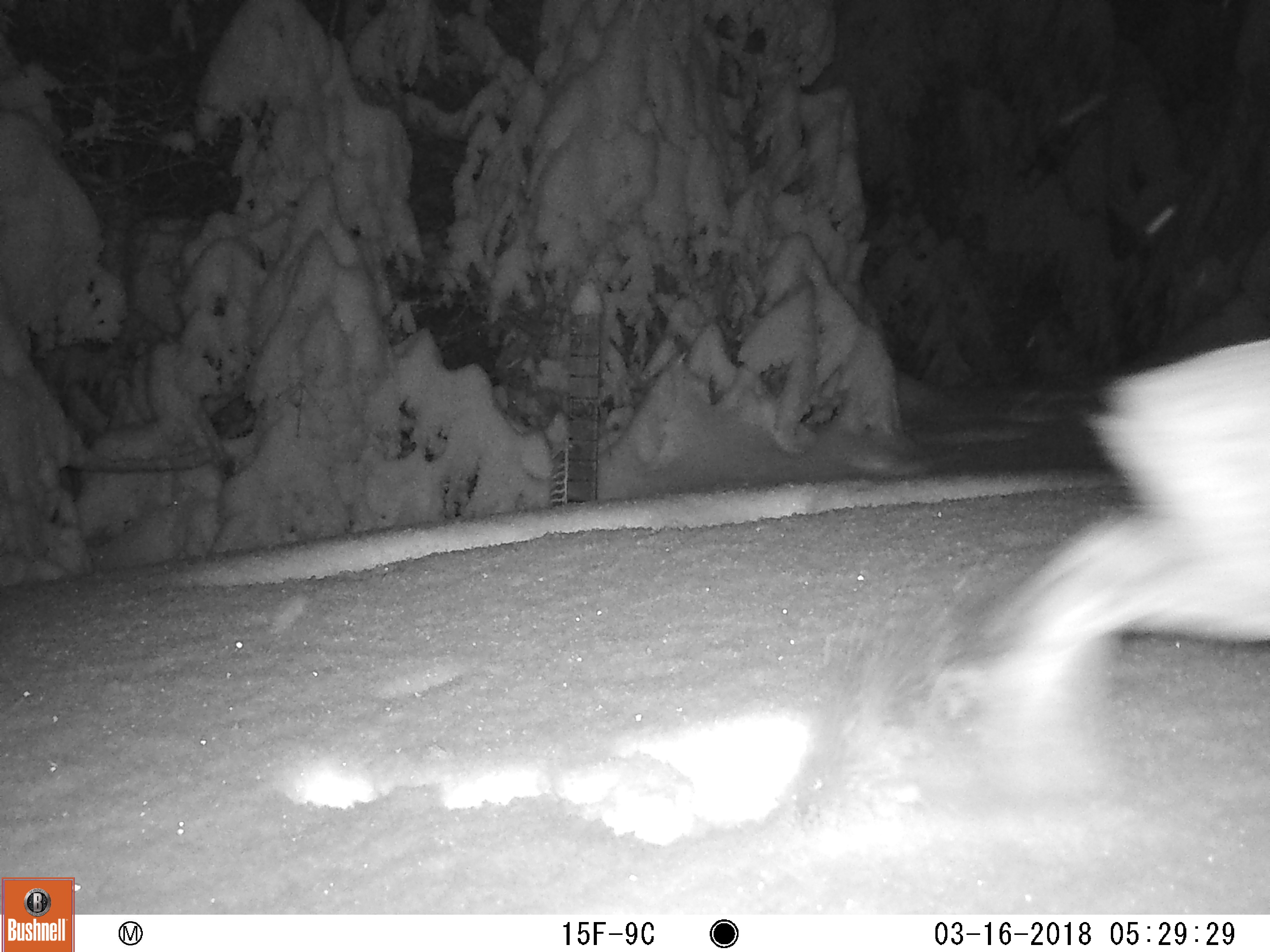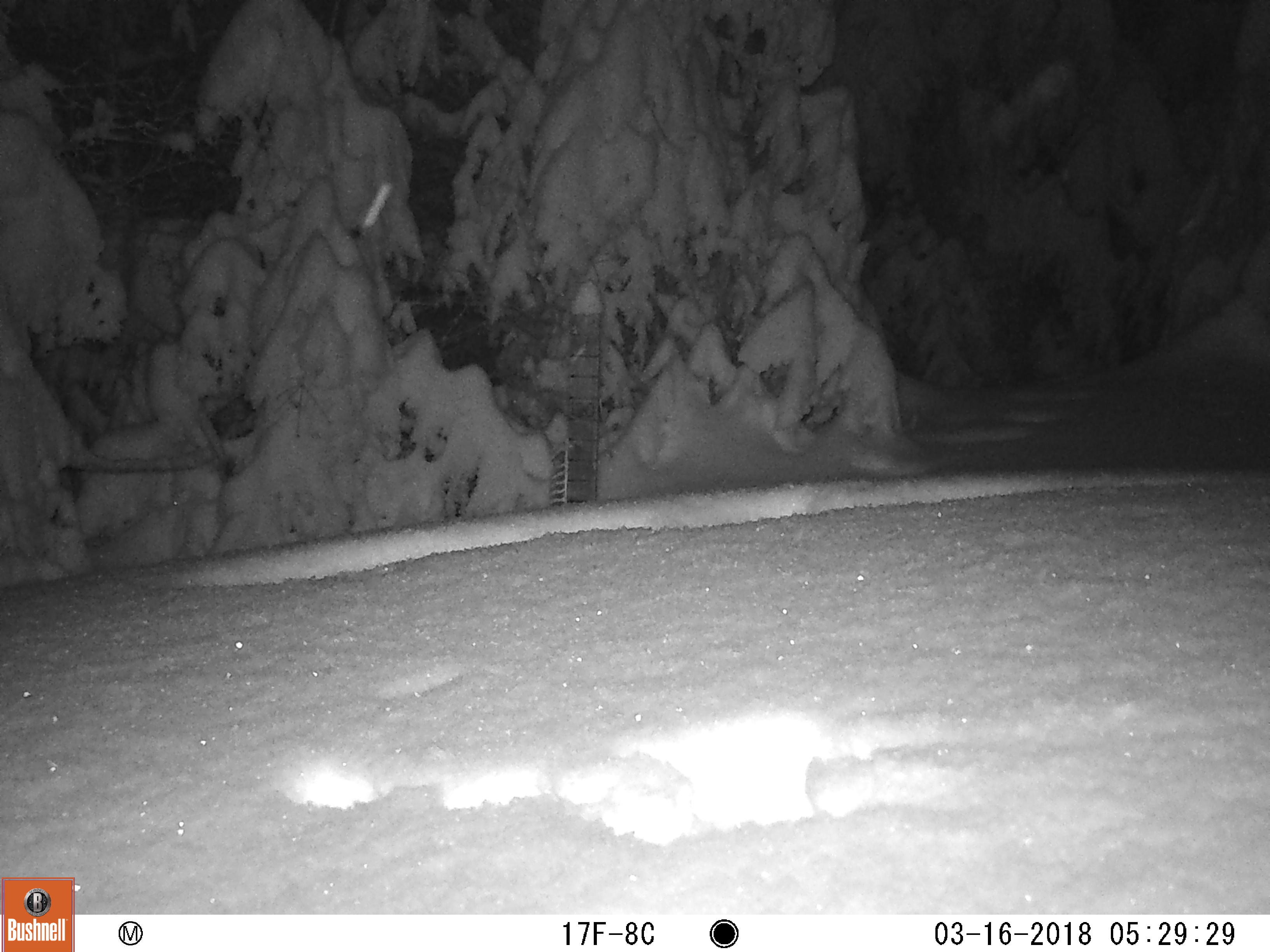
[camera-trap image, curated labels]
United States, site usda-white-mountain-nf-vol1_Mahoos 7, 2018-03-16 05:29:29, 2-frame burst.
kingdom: Animalia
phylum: Chordata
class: Mammalia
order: Lagomorpha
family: Leporidae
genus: Lepus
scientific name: Lepus americanus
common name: snowshoe hare